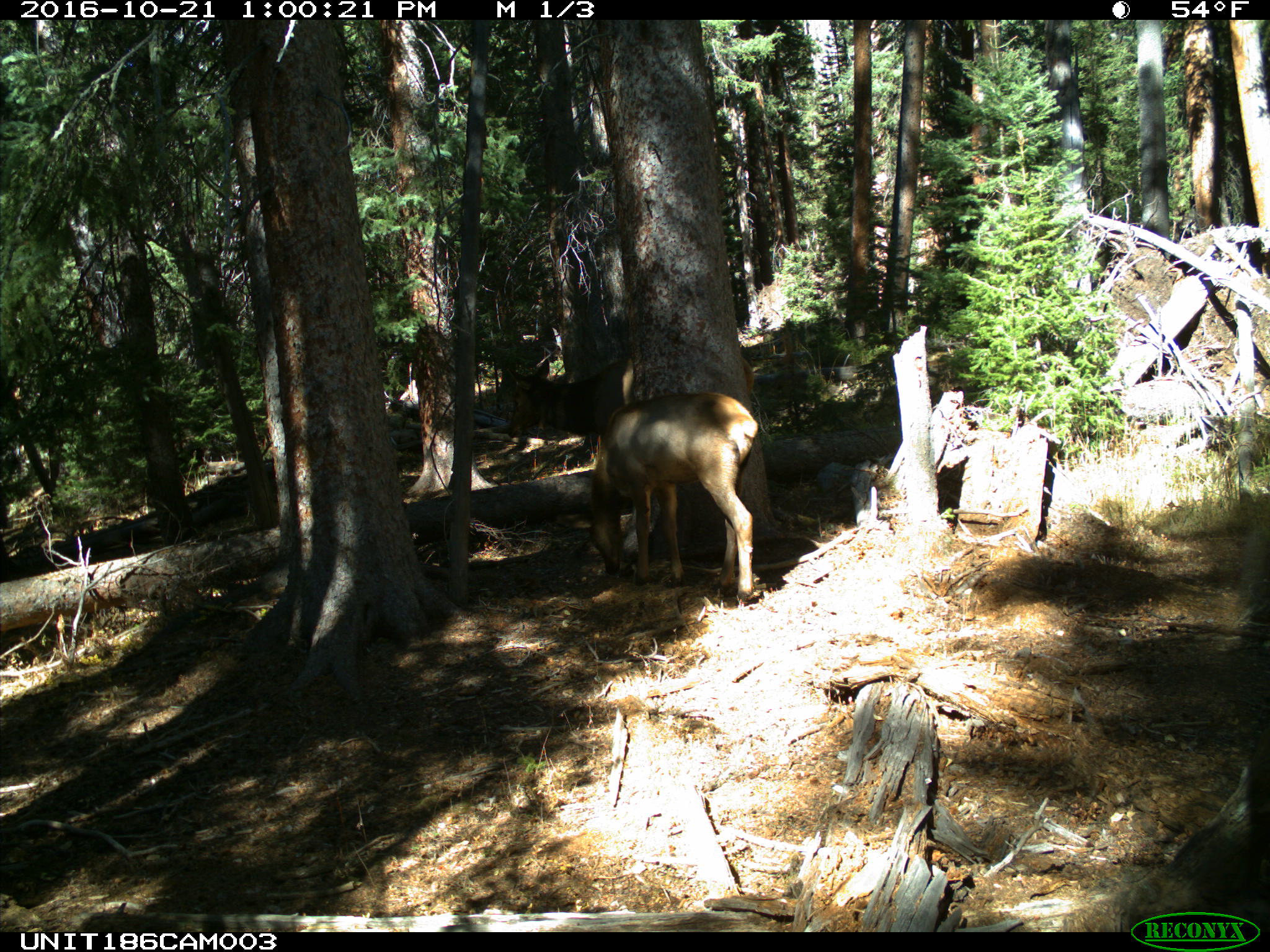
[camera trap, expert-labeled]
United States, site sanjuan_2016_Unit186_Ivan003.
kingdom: Animalia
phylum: Chordata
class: Mammalia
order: Artiodactyla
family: Cervidae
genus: Cervus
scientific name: Cervus elaphus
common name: red deer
Cervus elaphus (red deer).